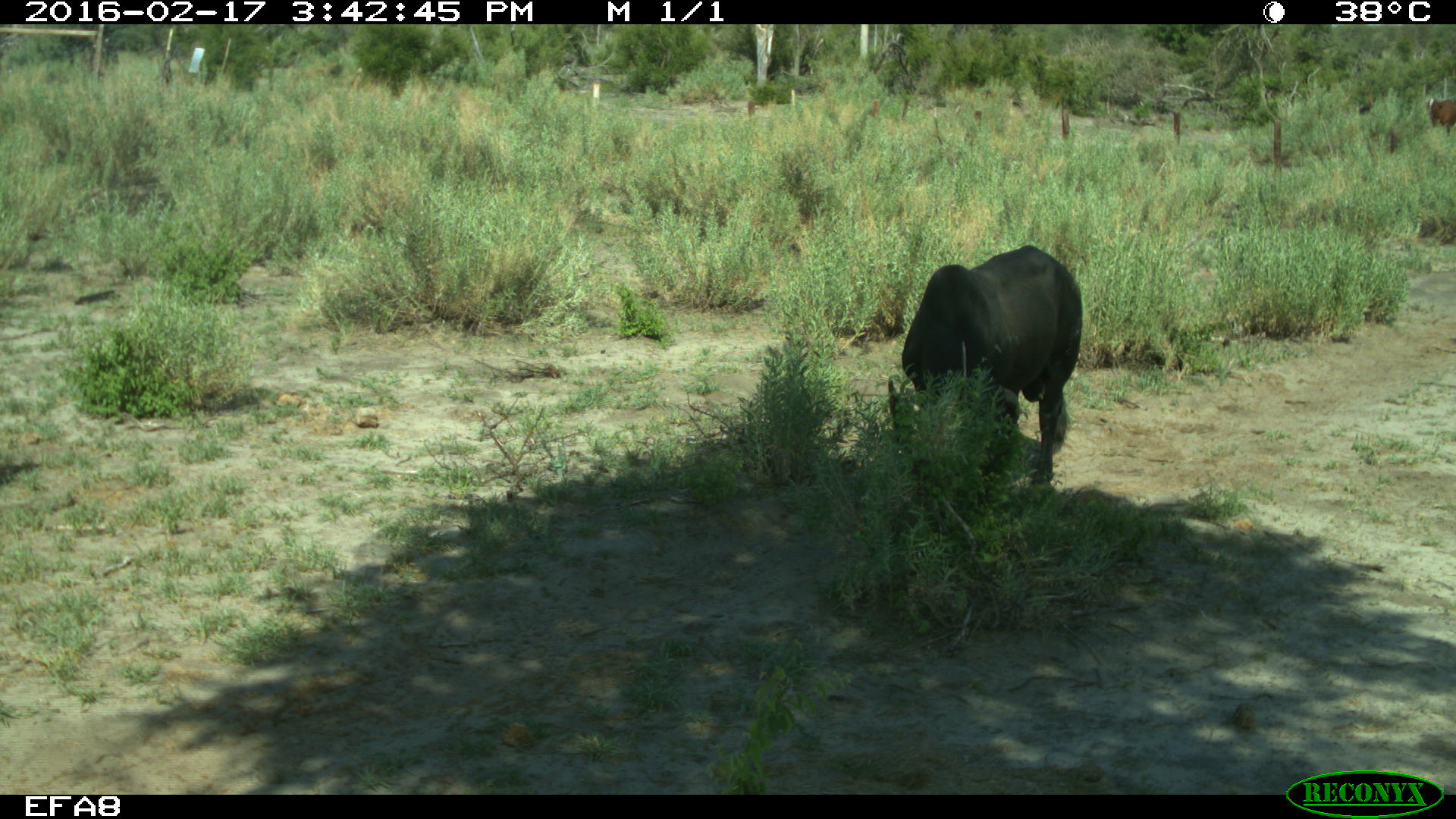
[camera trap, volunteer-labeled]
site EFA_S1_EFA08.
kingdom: Animalia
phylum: Chordata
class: Mammalia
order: Proboscidea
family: Elephantidae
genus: Loxodonta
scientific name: Loxodonta africana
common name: african bush elephant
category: elephant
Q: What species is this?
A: Elephant (african bush elephant) (Loxodonta africana).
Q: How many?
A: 1.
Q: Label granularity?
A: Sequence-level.